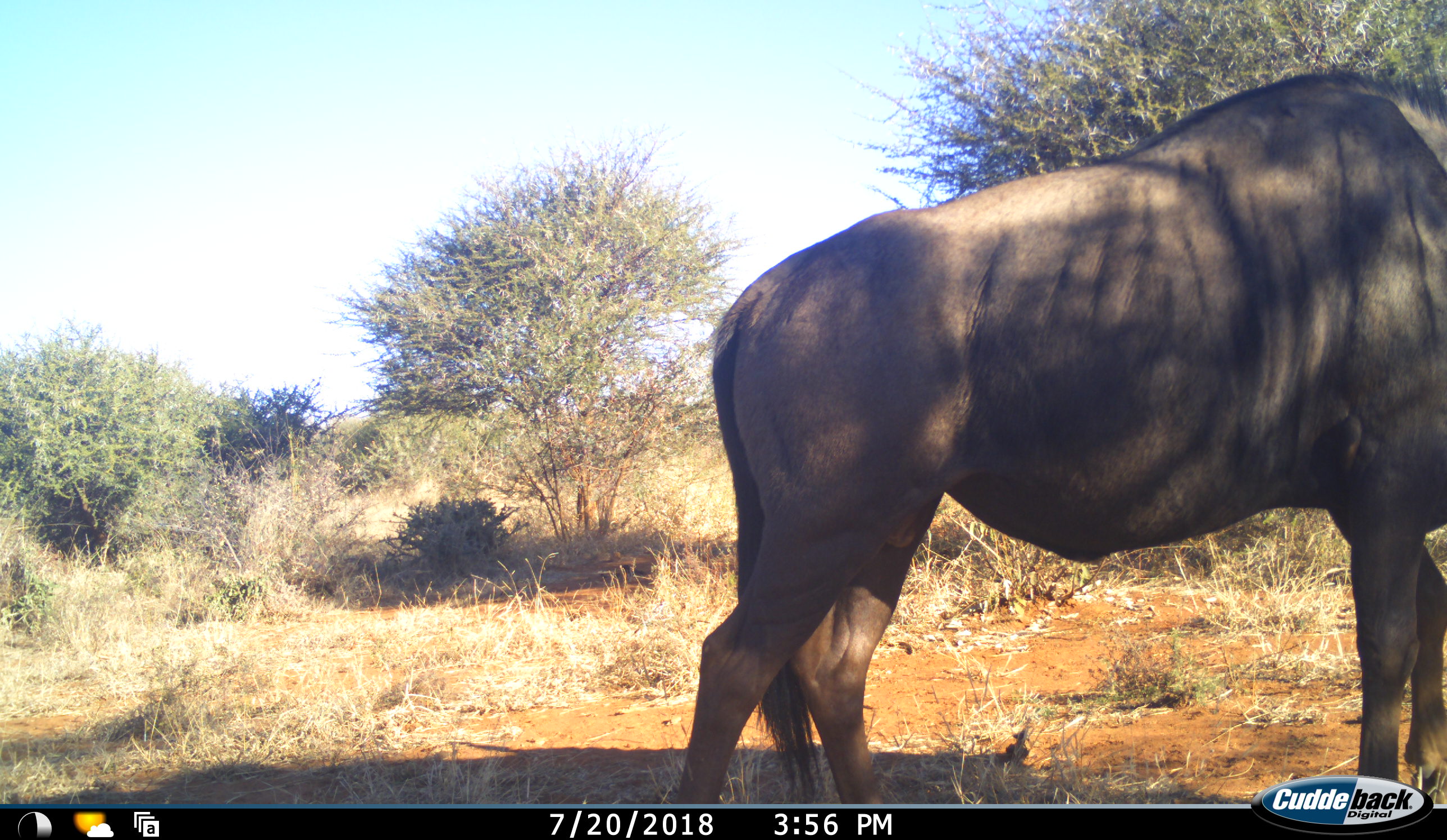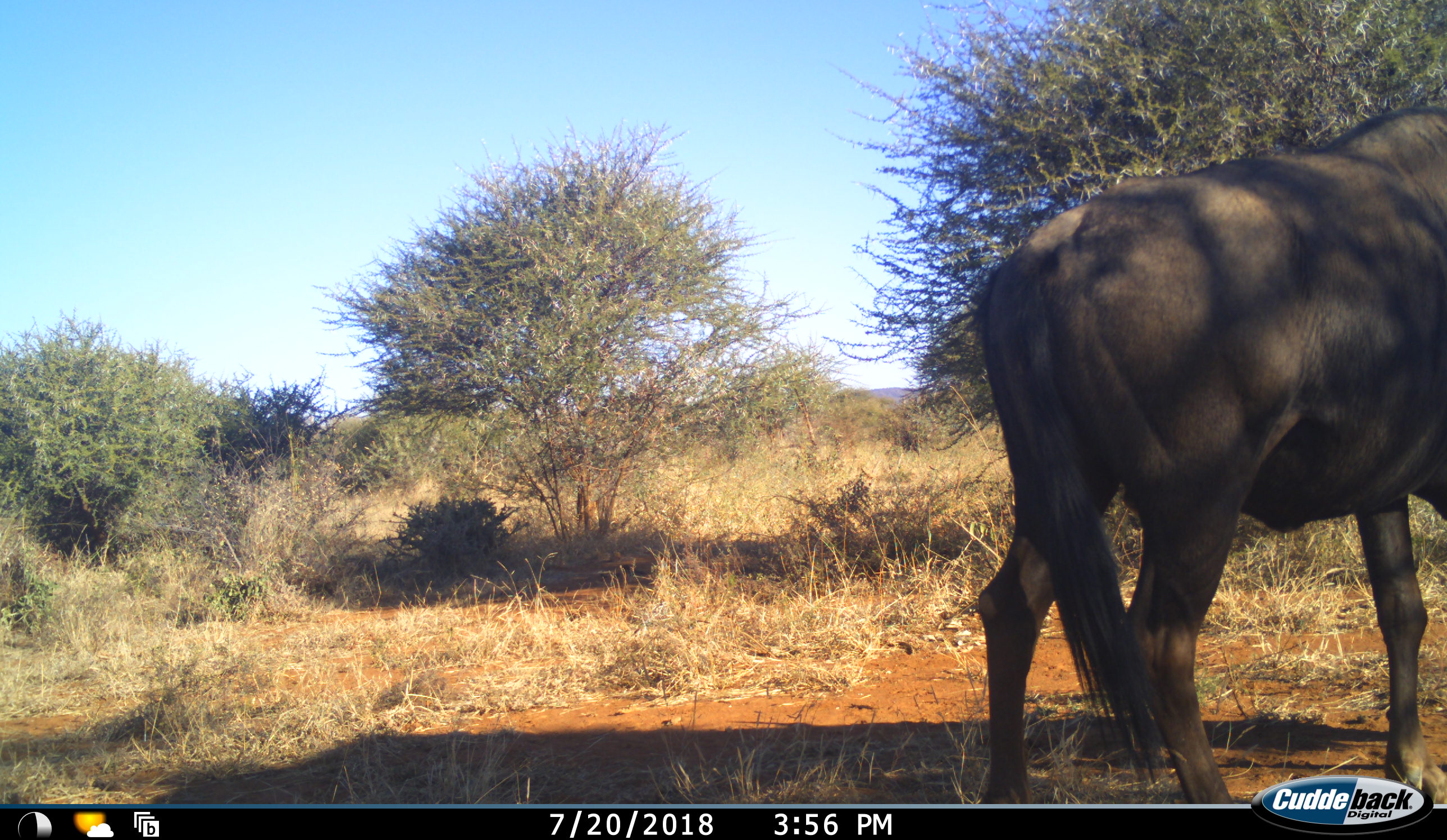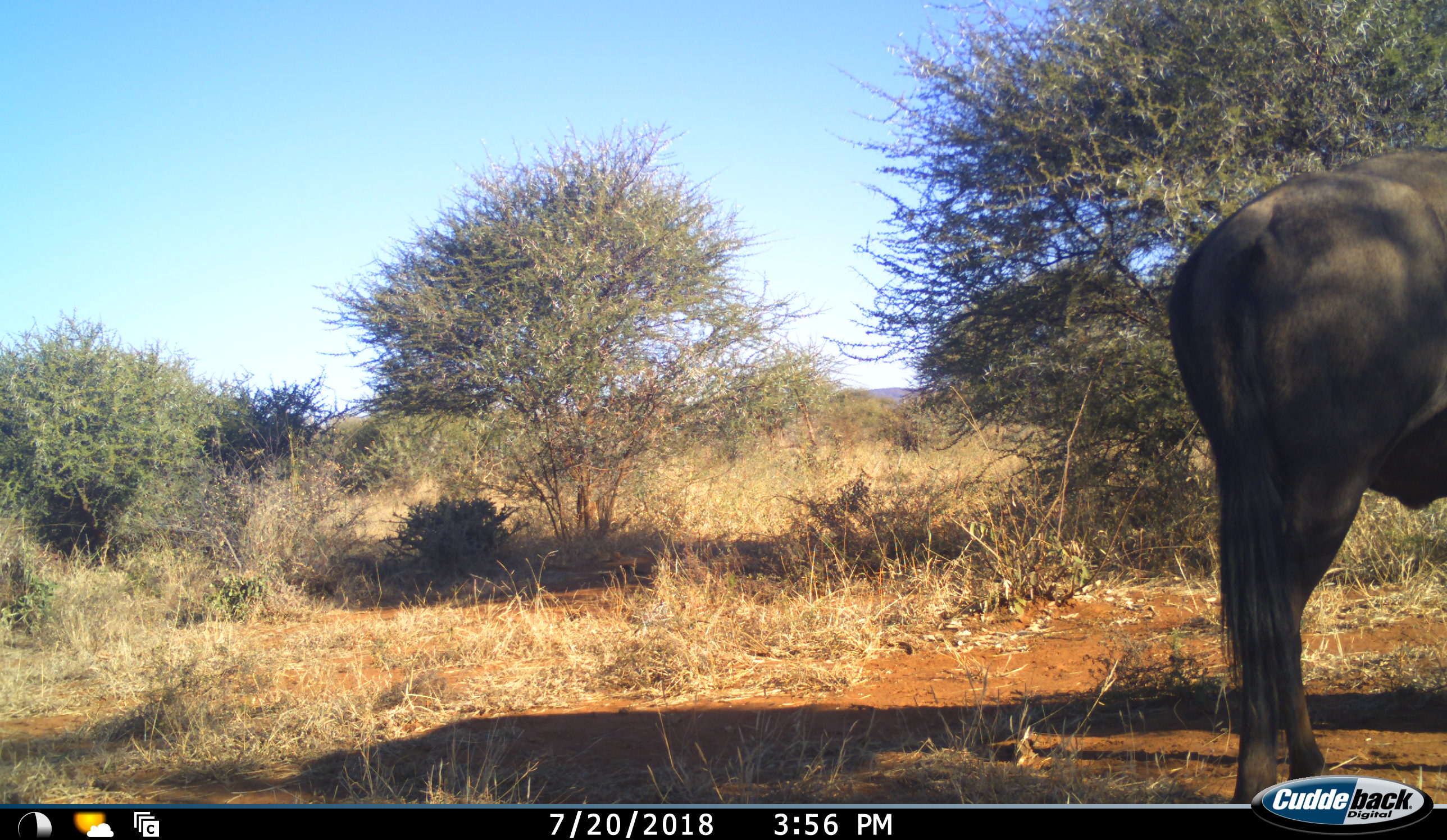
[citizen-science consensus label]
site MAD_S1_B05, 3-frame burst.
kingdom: Animalia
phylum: Chordata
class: Mammalia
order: Artiodactyla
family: Bovidae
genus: Connochaetes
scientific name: Connochaetes taurinus taurinus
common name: blue wildebeest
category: wildebeestblue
Wildebeestblue (blue wildebeest) (Connochaetes taurinus taurinus), count 1. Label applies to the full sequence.